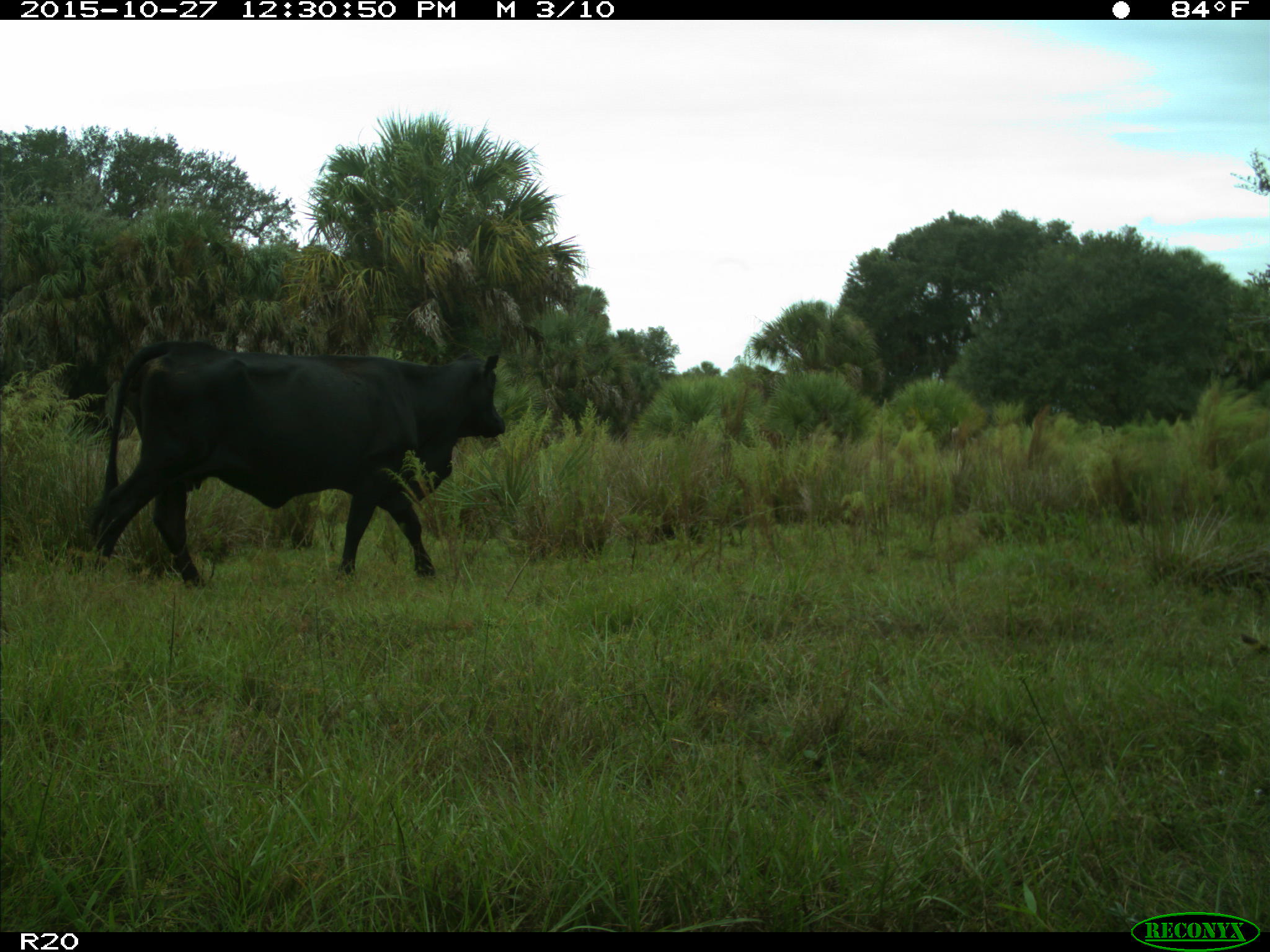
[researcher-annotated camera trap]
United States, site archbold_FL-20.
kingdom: Animalia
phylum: Chordata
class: Mammalia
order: Artiodactyla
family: Bovidae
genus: Bos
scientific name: Bos taurus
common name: domestic cow